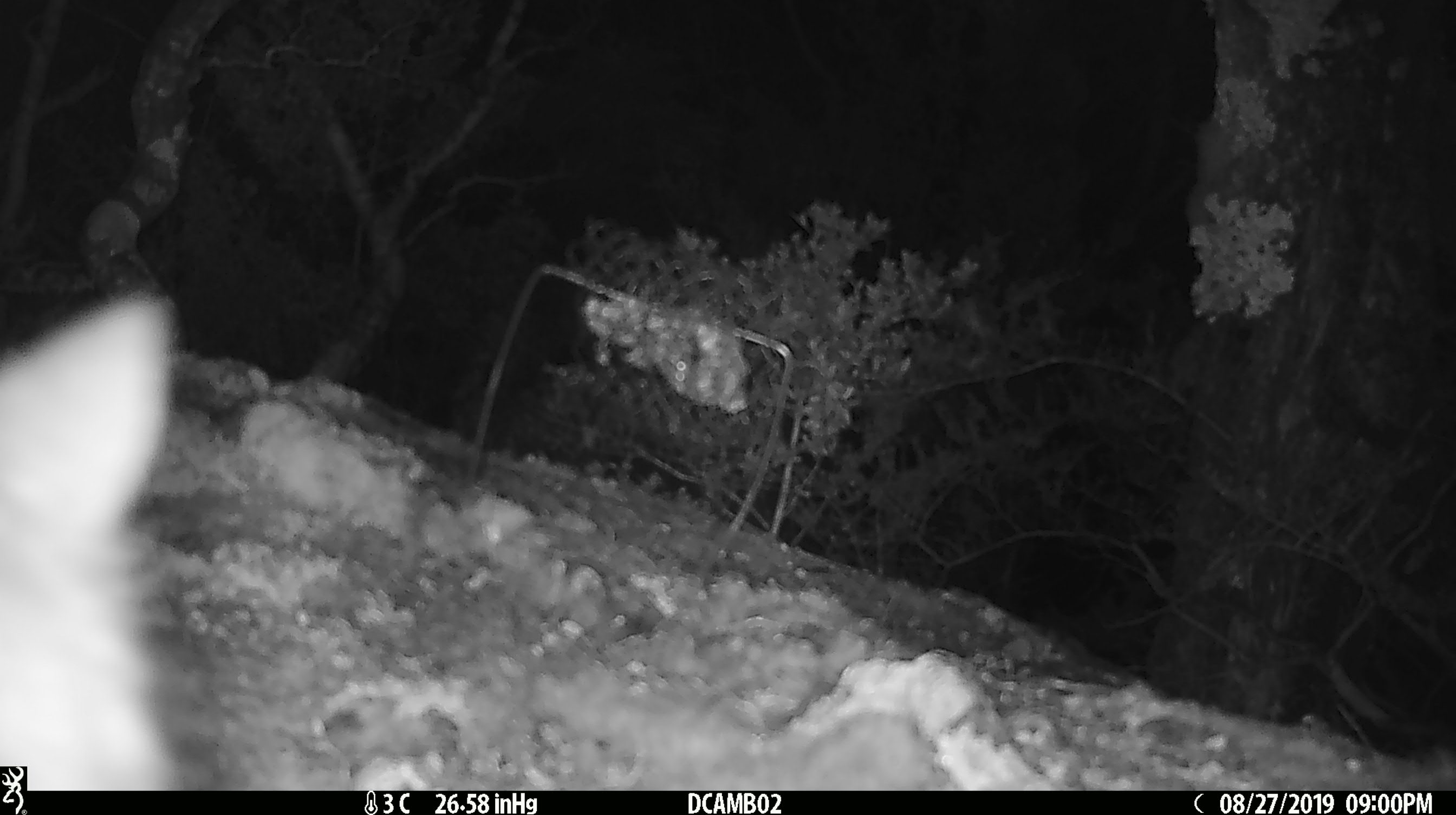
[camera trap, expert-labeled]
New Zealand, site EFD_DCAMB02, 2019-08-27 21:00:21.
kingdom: Animalia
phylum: Chordata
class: Mammalia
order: Diprotodontia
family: Phalangeridae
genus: Trichosurus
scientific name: Trichosurus vulpecula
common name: common brushtail possum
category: possum